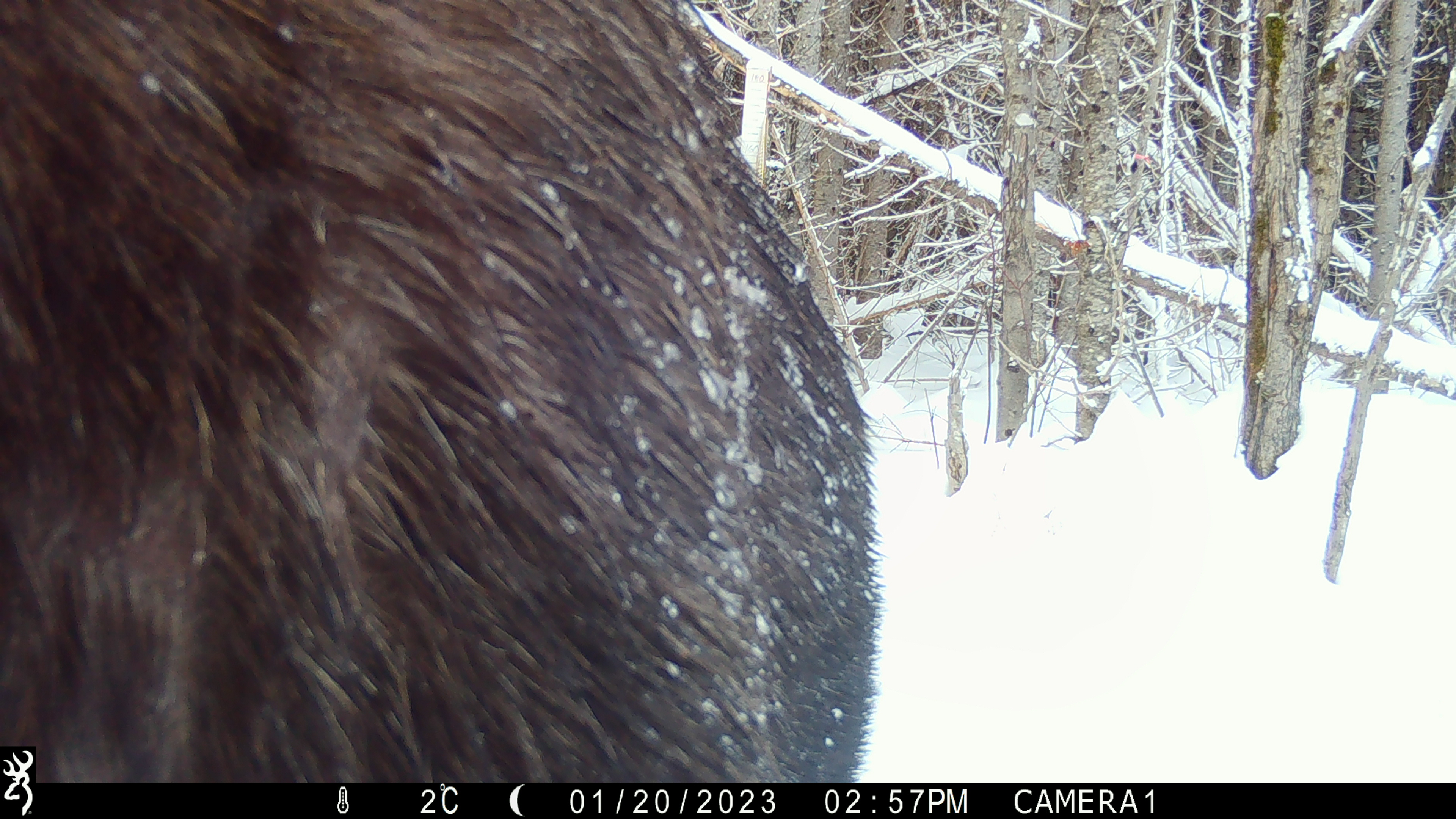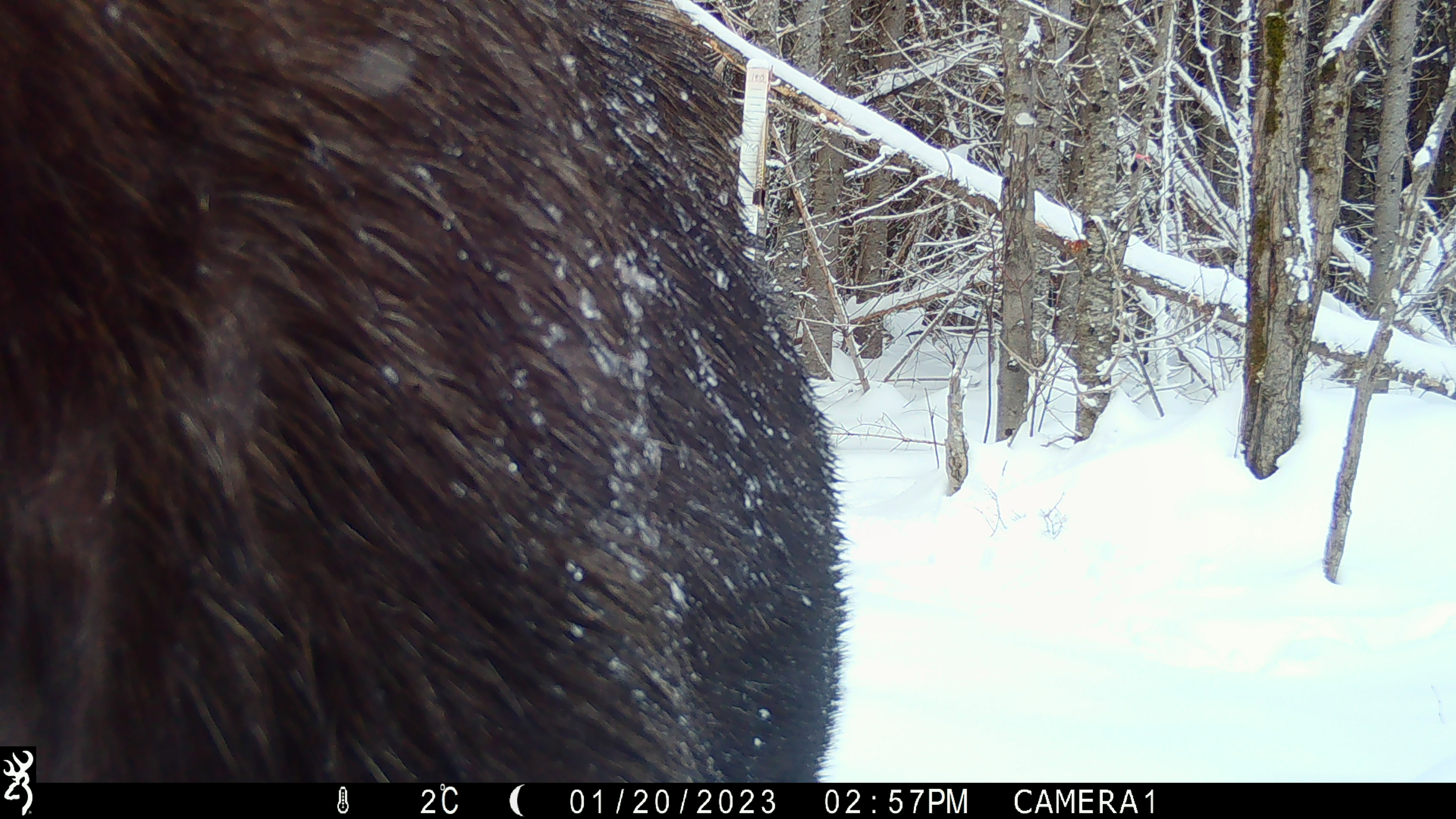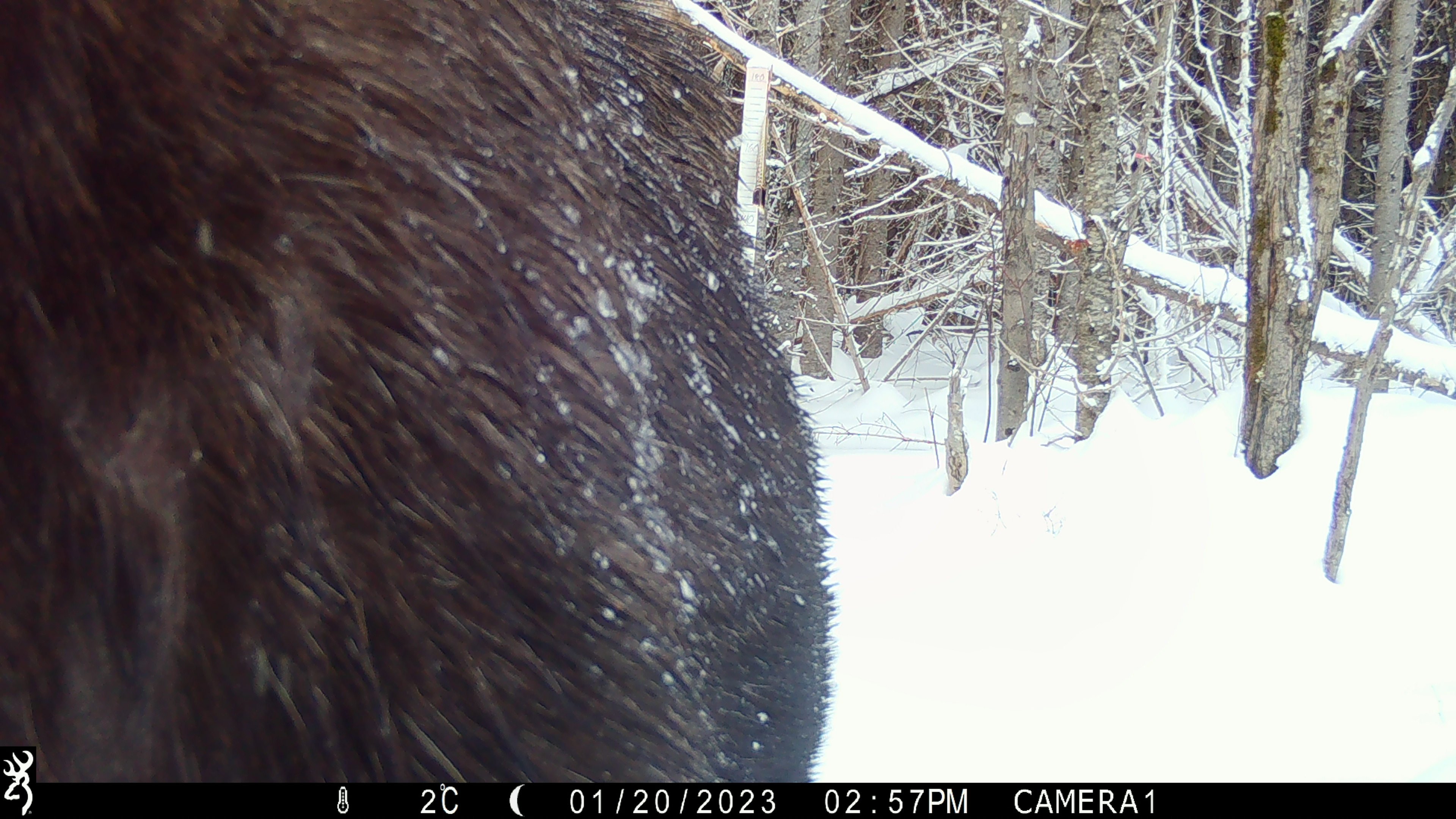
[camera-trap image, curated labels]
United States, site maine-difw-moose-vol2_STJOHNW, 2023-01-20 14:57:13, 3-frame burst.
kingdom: Animalia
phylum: Chordata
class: Mammalia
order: Artiodactyla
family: Cervidae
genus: Alces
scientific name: Alces alces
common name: moose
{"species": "moose (Alces alces)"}